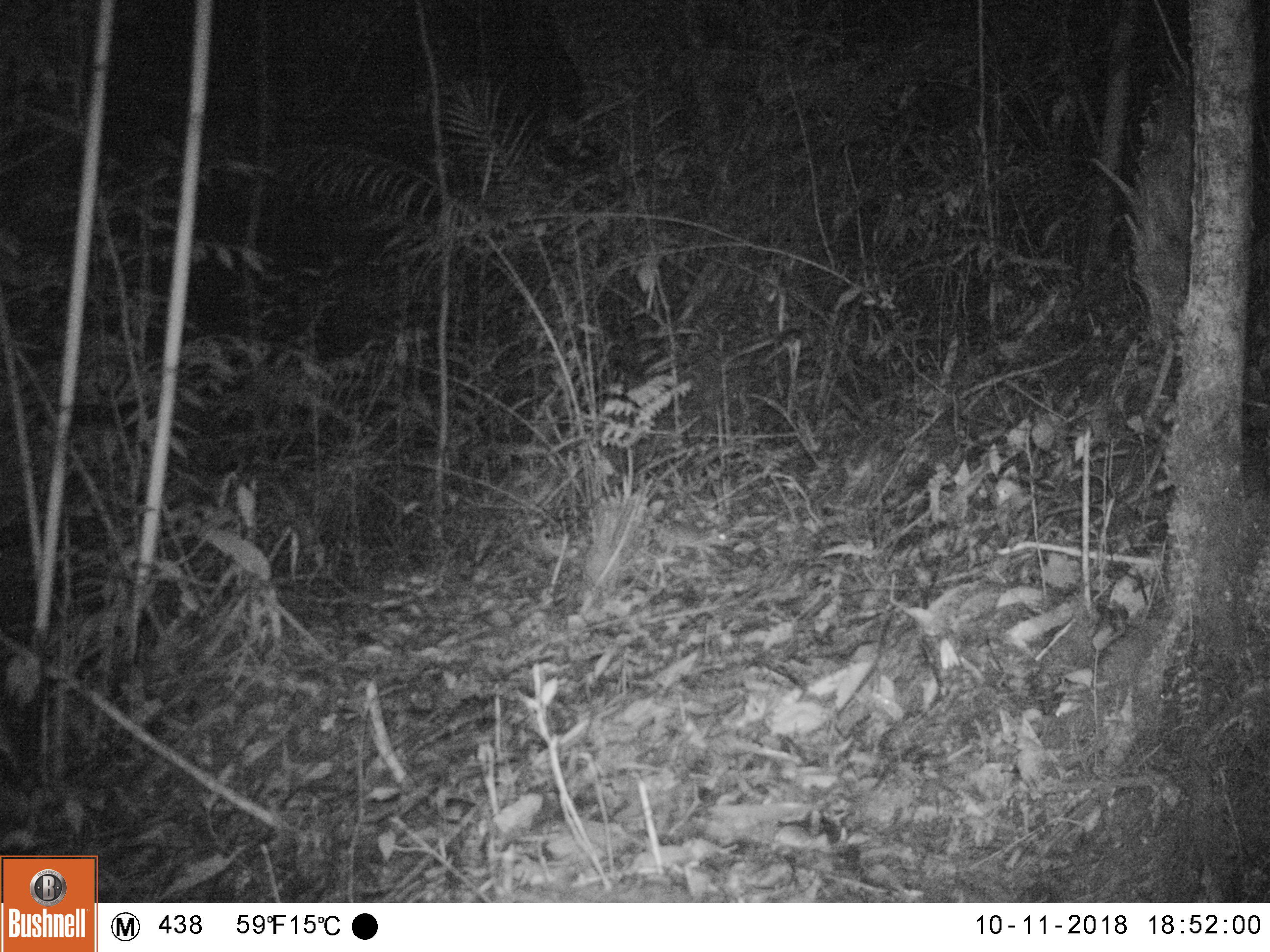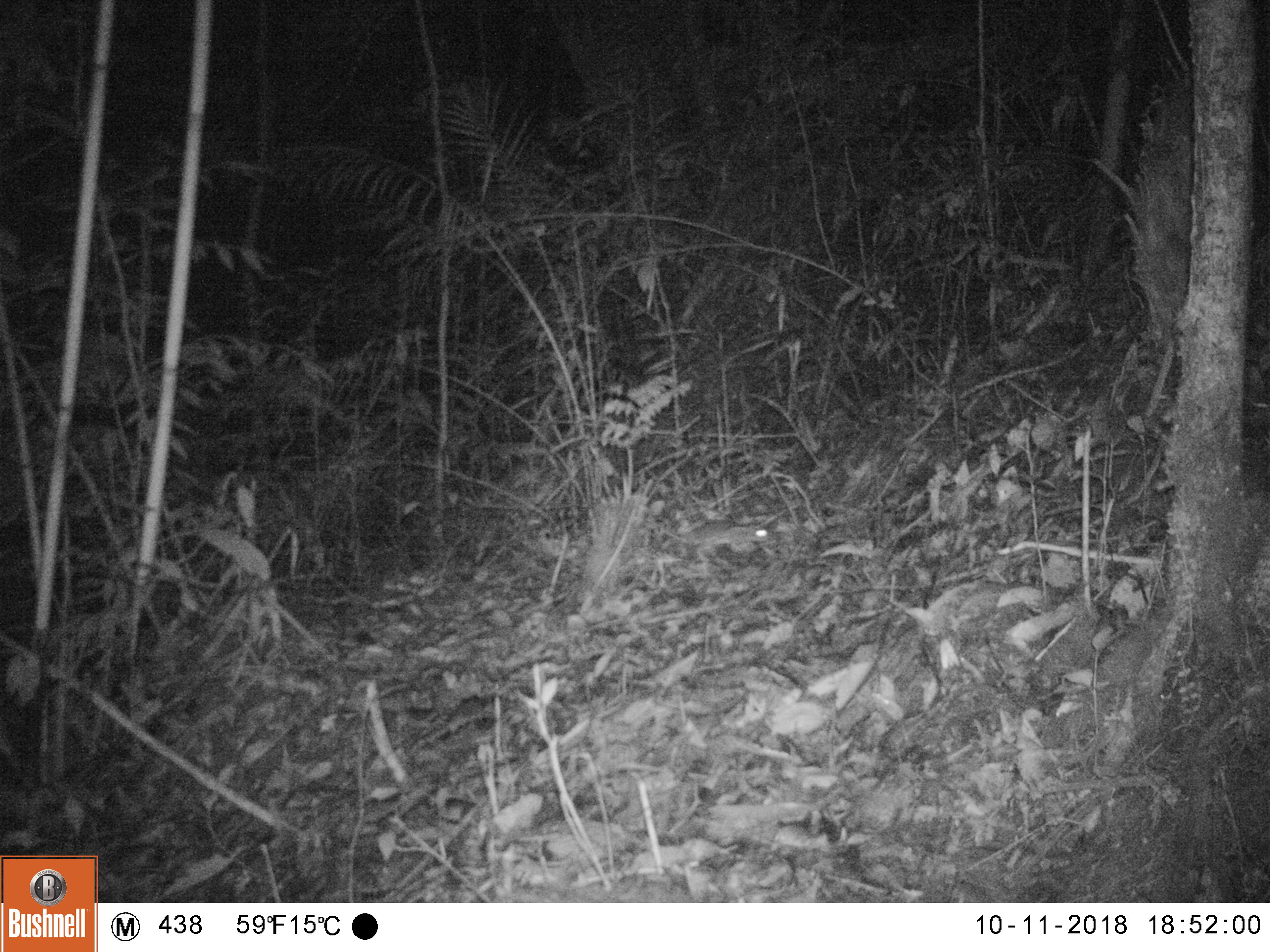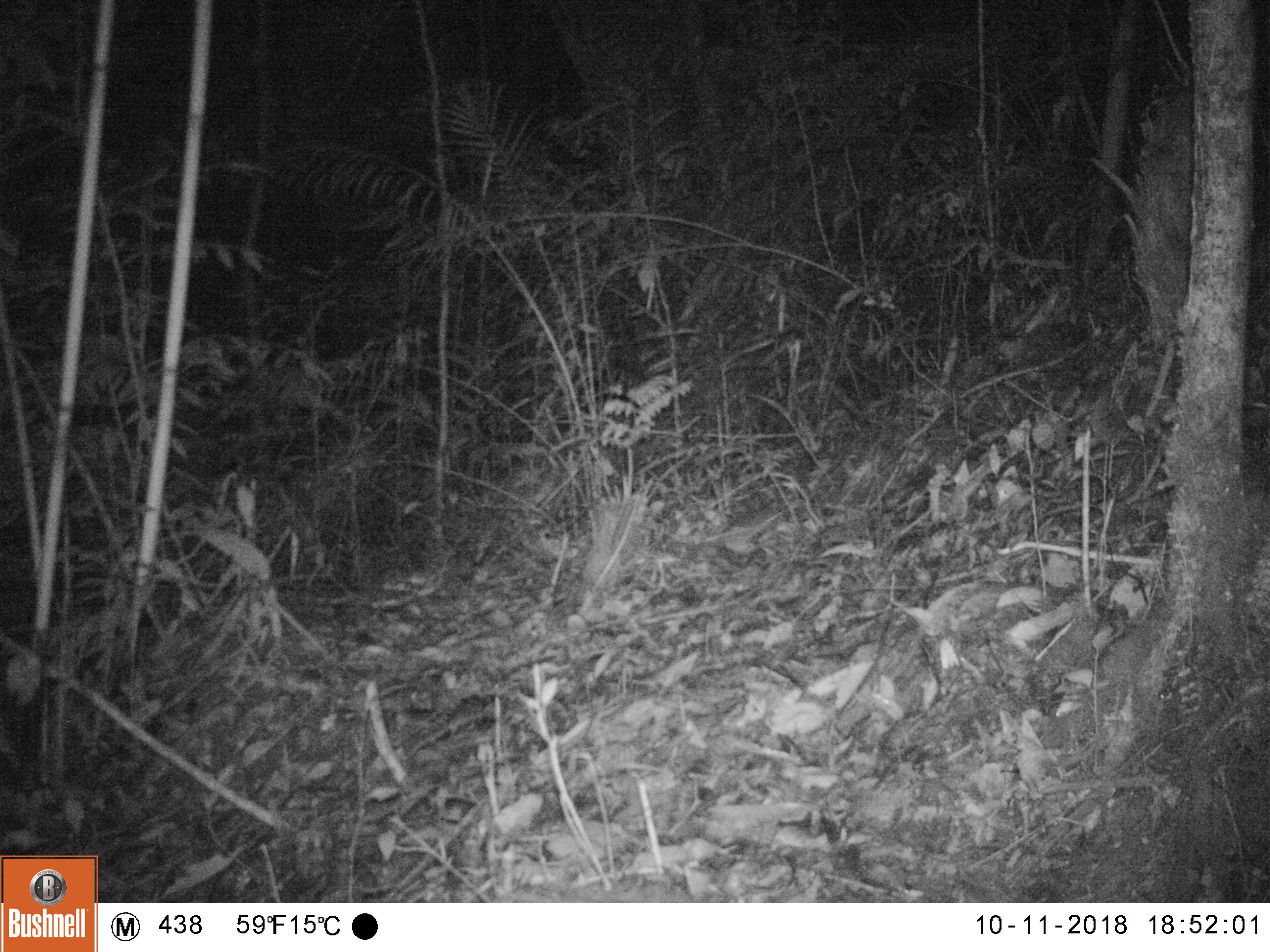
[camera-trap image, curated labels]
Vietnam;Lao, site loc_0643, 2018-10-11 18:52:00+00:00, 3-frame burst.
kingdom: Animalia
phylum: Chordata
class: Mammalia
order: Rodentia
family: Muridae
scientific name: Muridae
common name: old-world mice and rats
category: unidentified murid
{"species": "unidentified murid (old-world mice and rats) (Muridae)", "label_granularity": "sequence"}